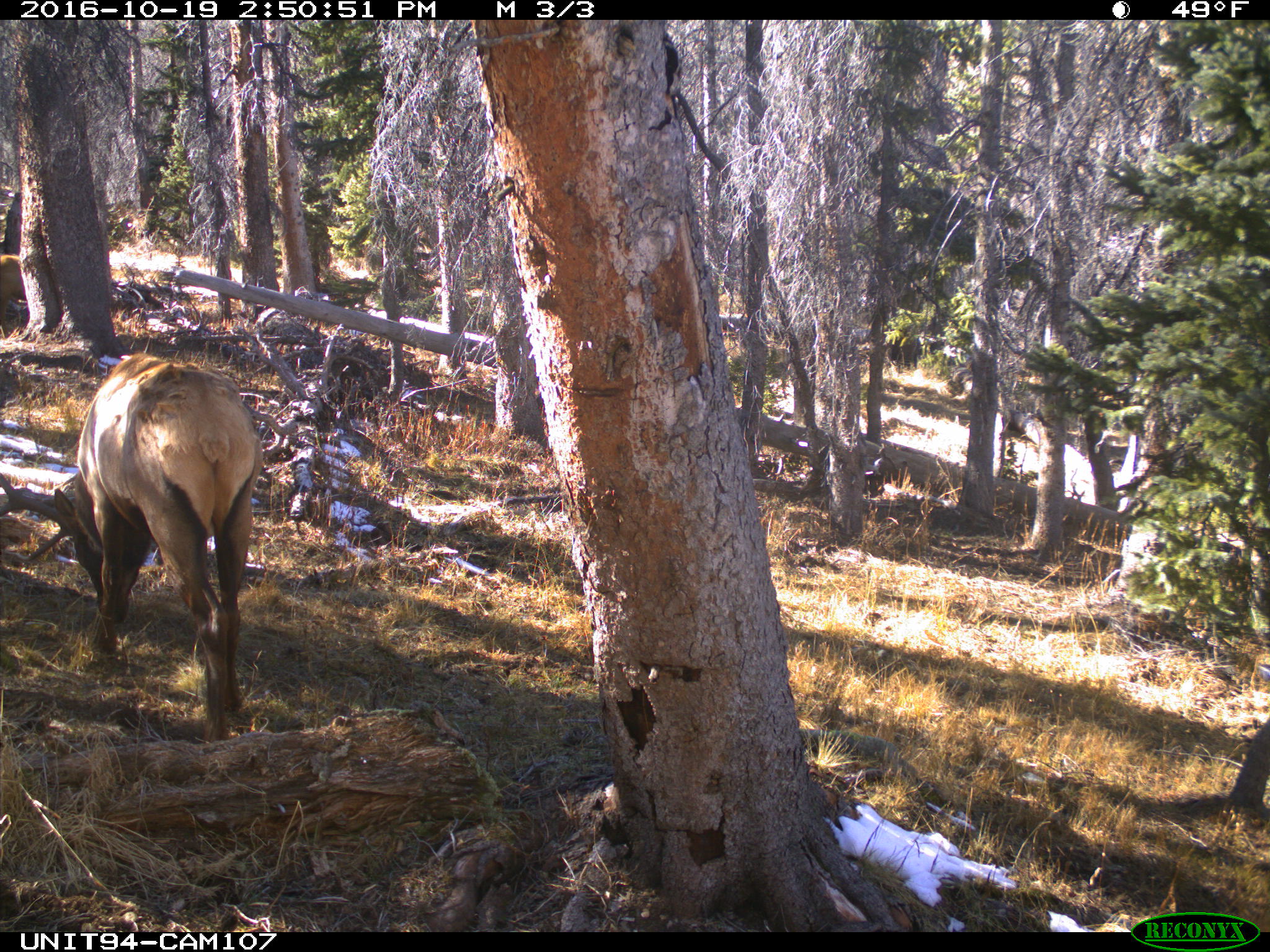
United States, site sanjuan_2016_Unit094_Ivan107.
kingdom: Animalia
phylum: Chordata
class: Mammalia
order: Artiodactyla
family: Cervidae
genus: Cervus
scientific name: Cervus elaphus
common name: red deer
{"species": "Cervus elaphus (red deer)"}